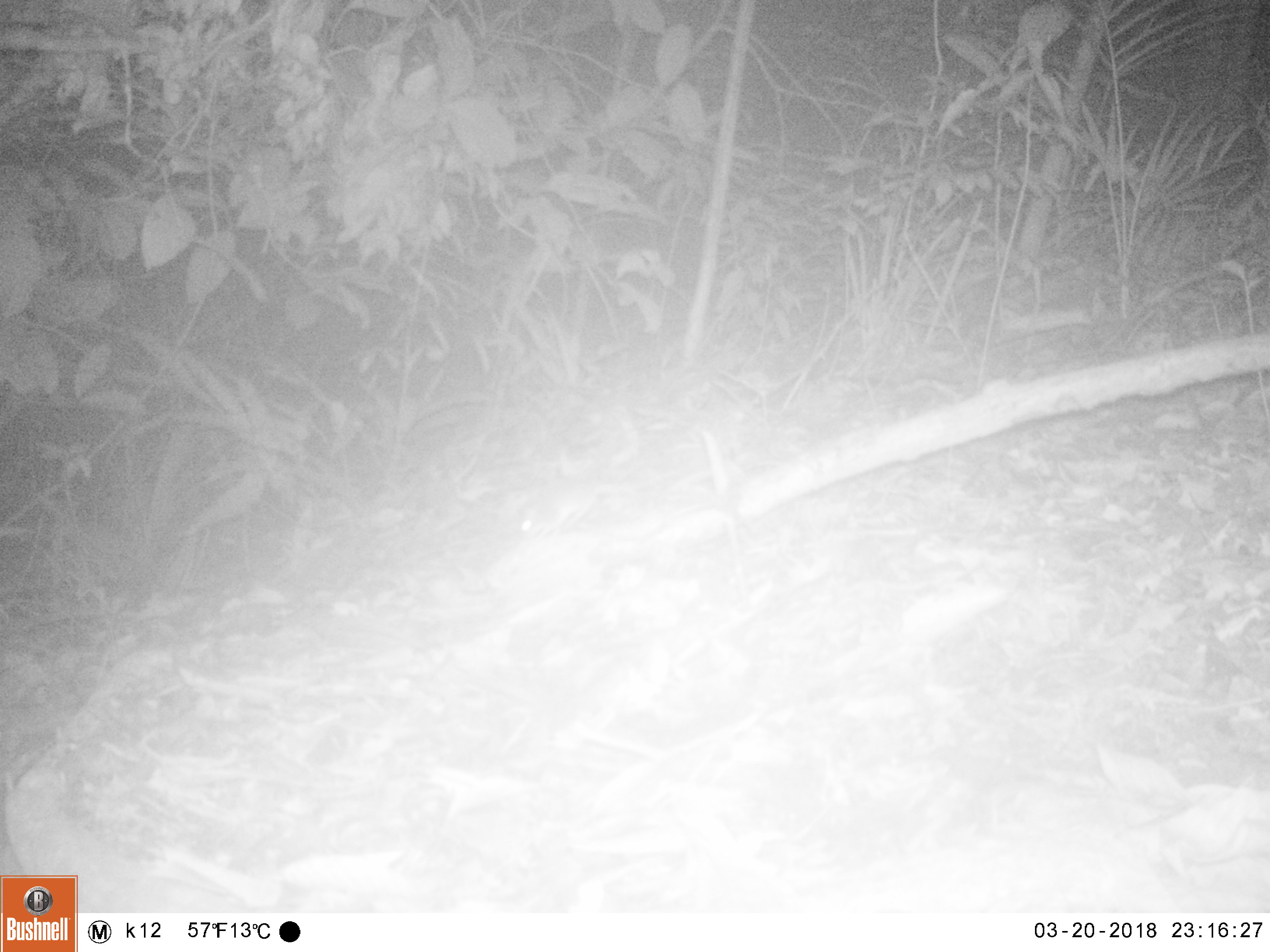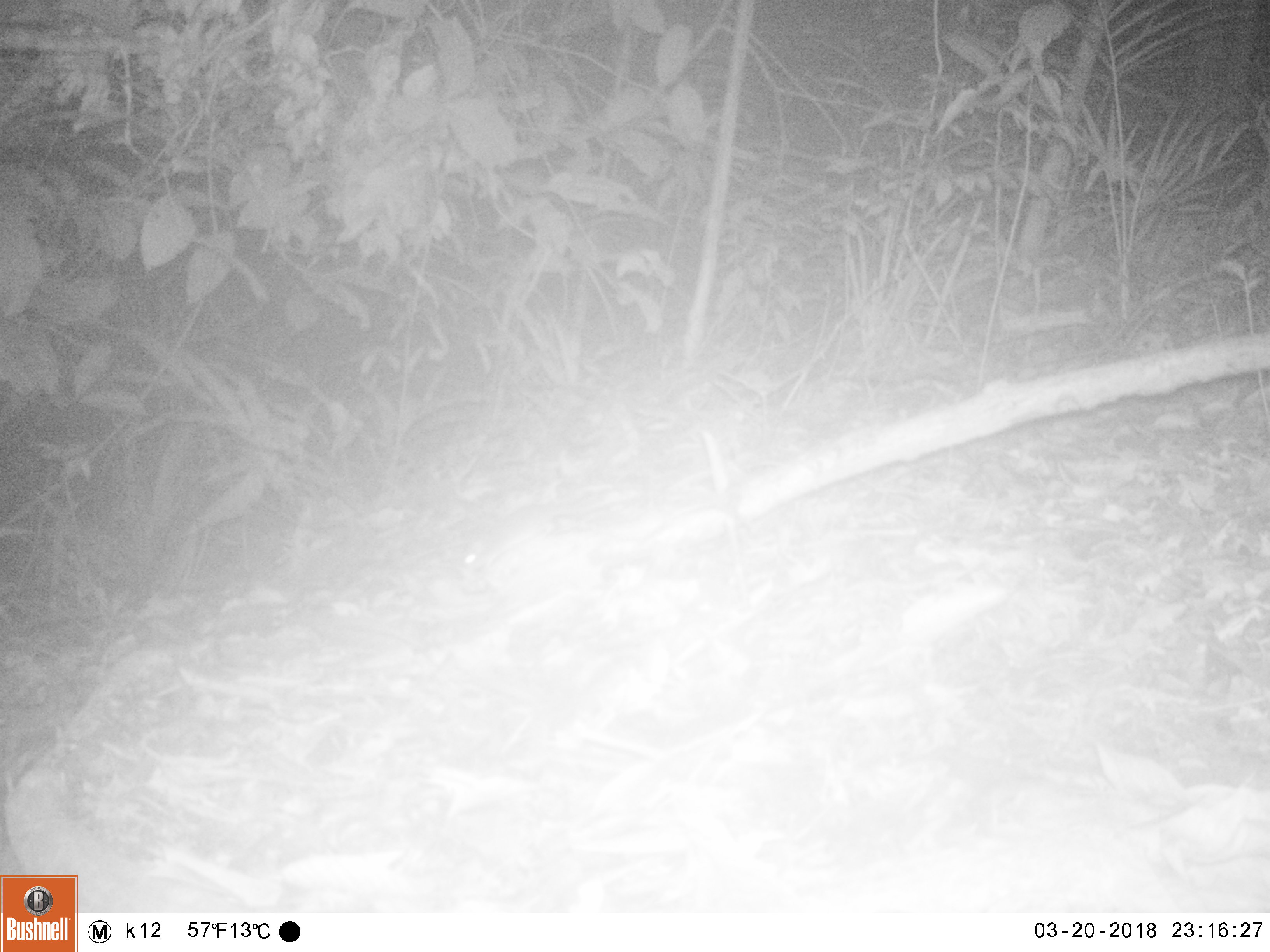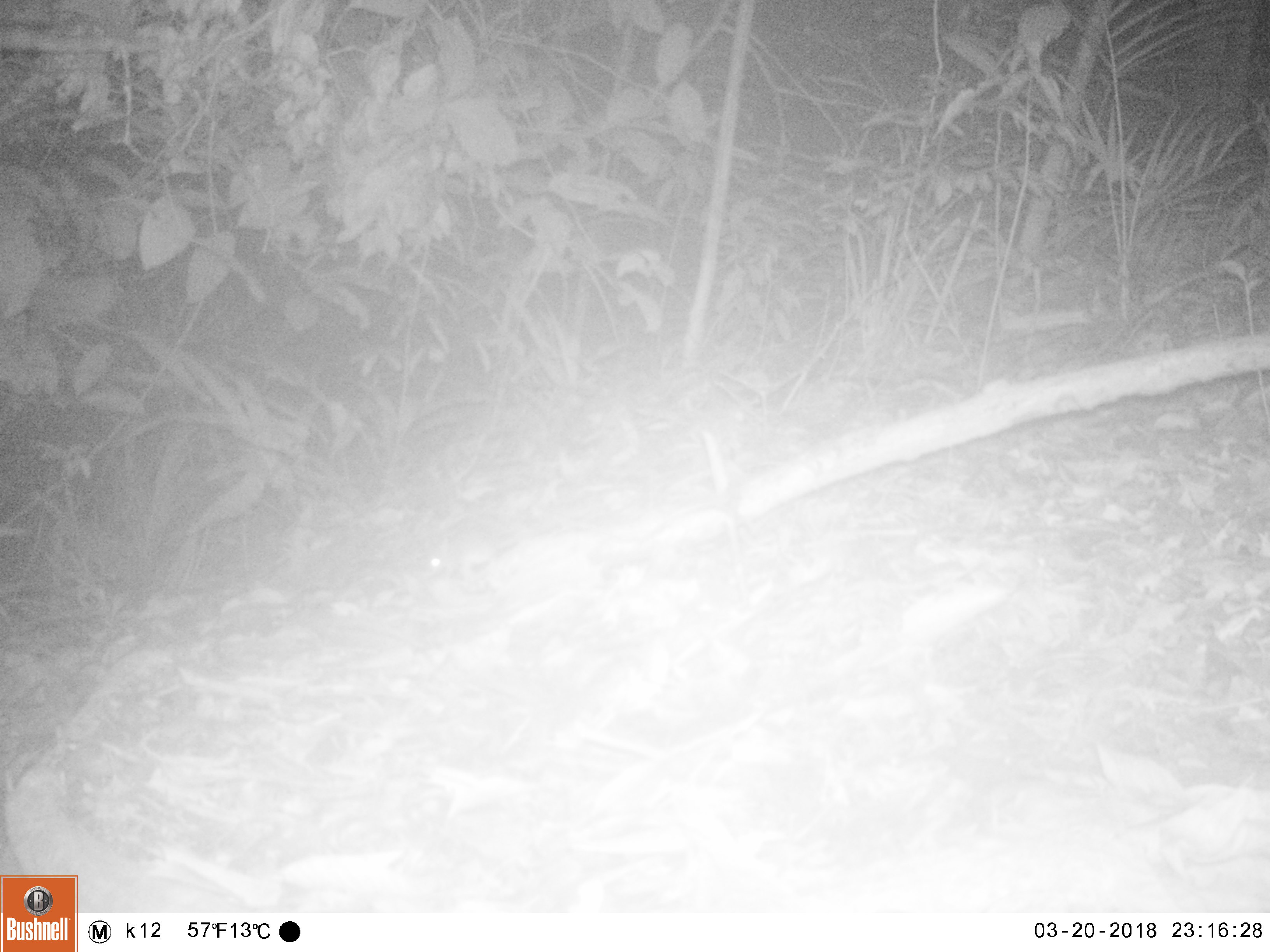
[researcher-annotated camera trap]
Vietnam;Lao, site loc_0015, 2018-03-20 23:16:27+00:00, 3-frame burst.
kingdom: Animalia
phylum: Chordata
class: Mammalia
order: Rodentia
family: Muridae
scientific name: Muridae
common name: old-world mice and rats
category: unidentified murid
Unidentified murid (old-world mice and rats) (Muridae). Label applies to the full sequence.